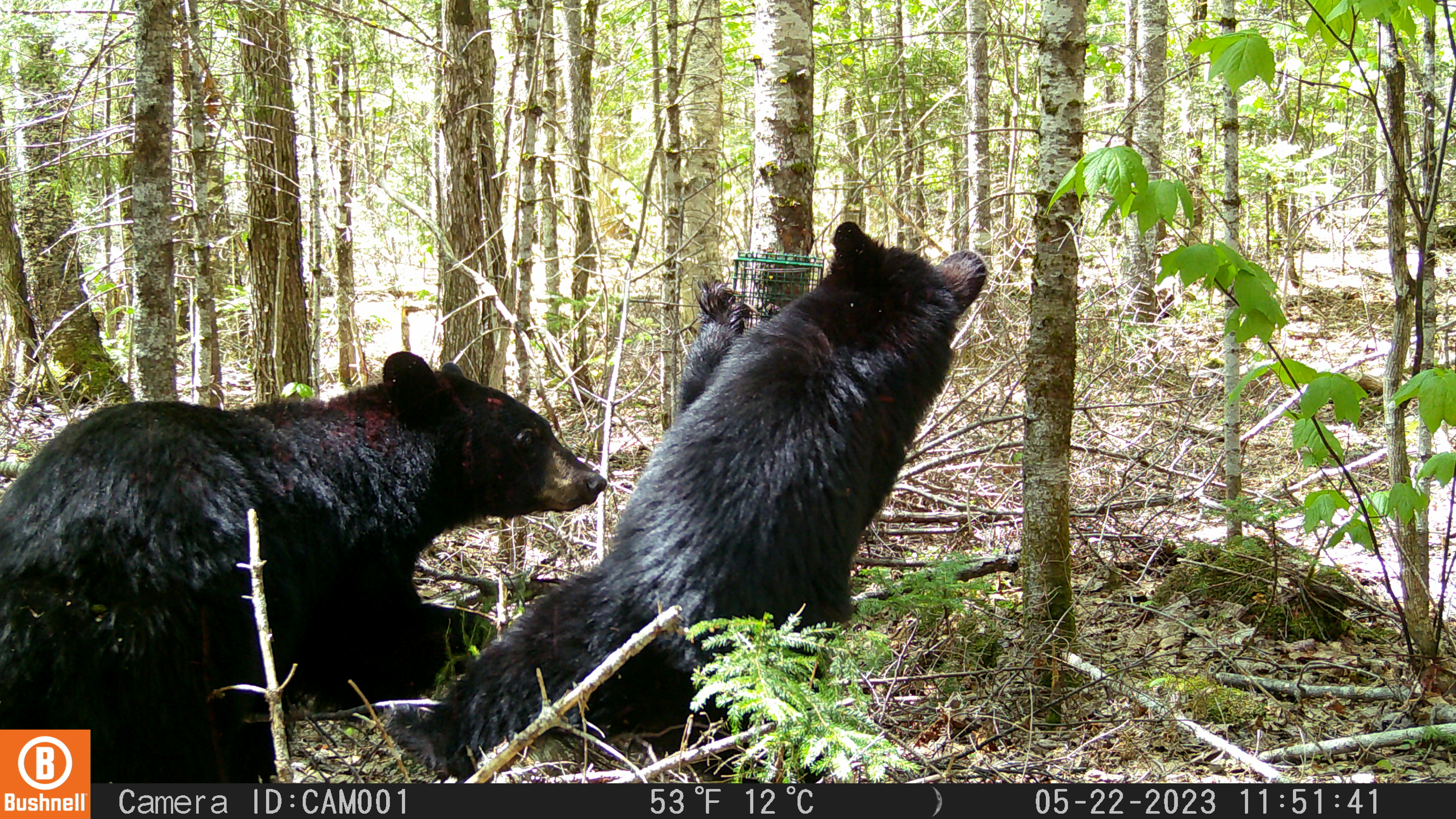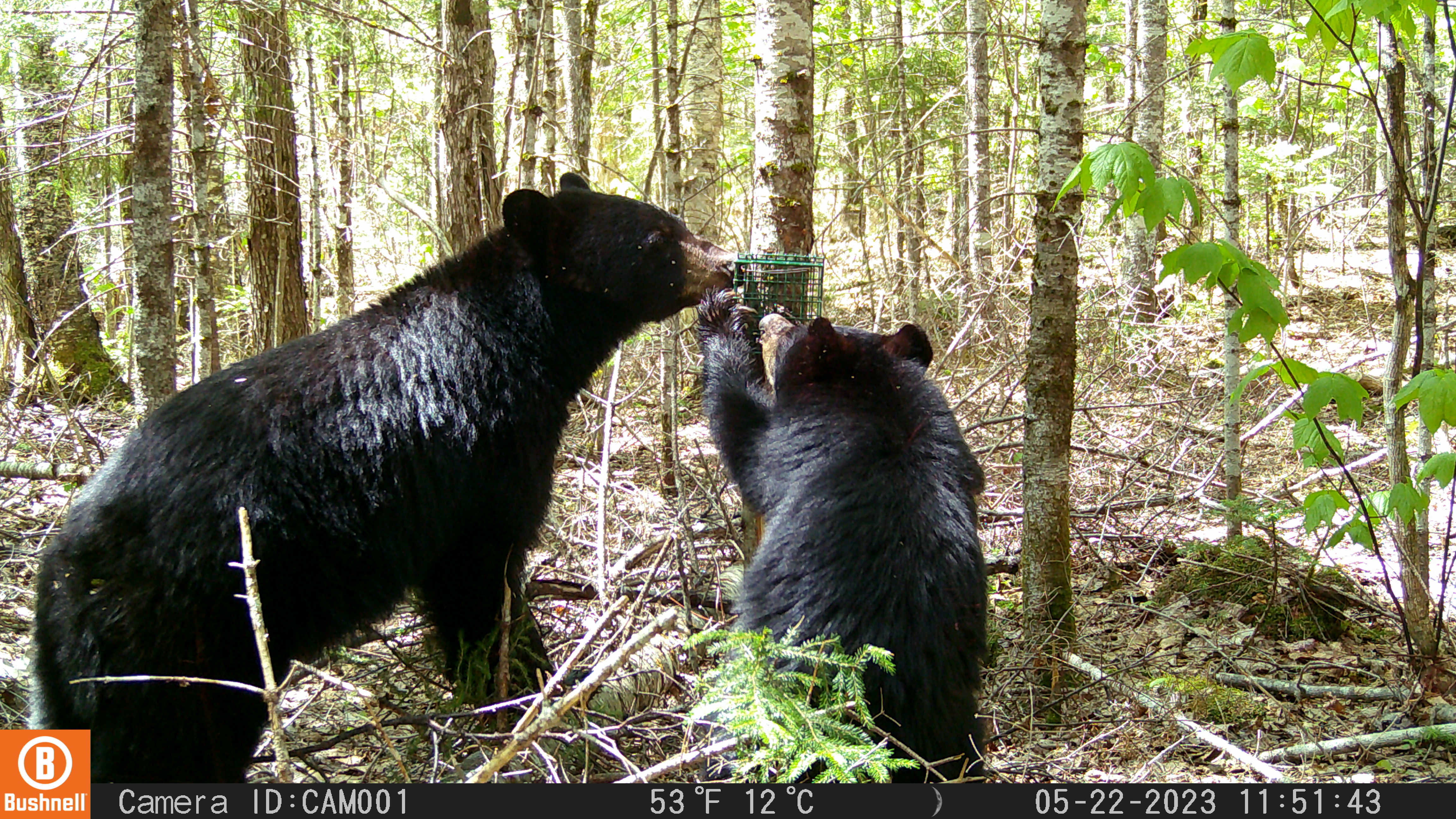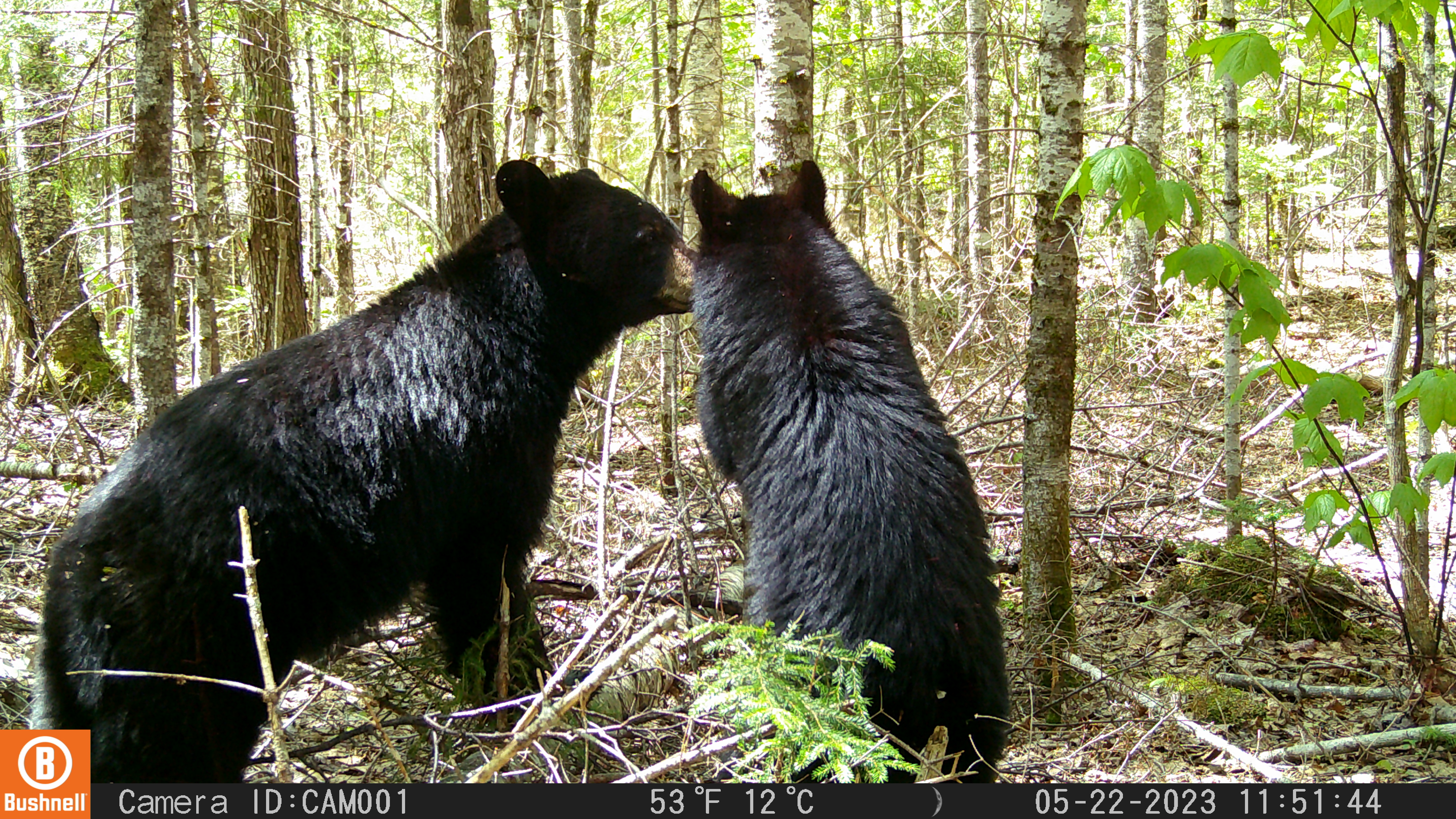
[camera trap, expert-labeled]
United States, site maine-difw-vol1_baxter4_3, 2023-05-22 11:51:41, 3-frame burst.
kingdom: Animalia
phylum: Chordata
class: Mammalia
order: Carnivora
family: Ursidae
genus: Ursus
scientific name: Ursus americanus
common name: black bear